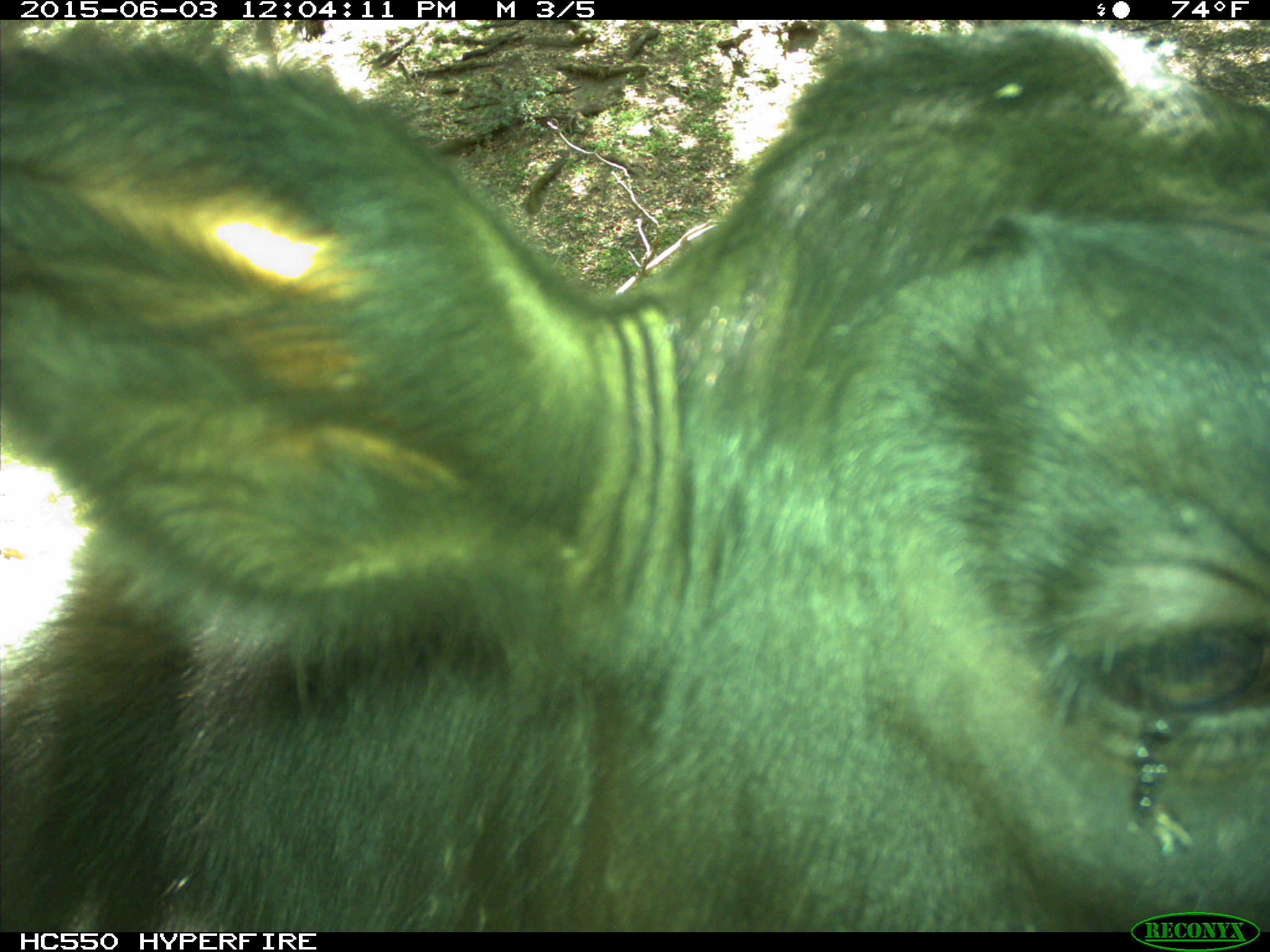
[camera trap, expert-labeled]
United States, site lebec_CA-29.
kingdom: Animalia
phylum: Chordata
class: Mammalia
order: Artiodactyla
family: Bovidae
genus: Bos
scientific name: Bos taurus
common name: domestic cow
Bos taurus (domestic cow).